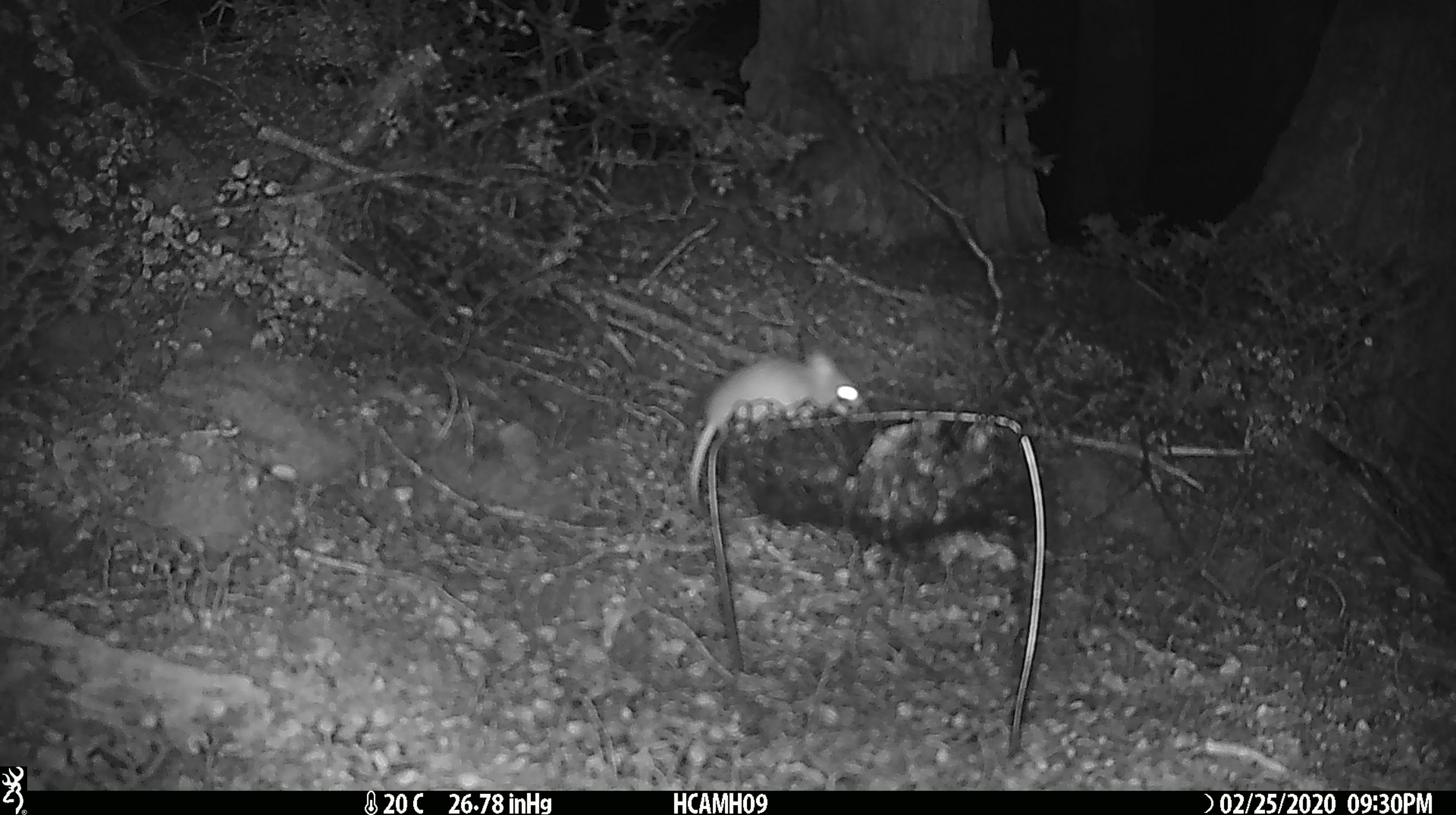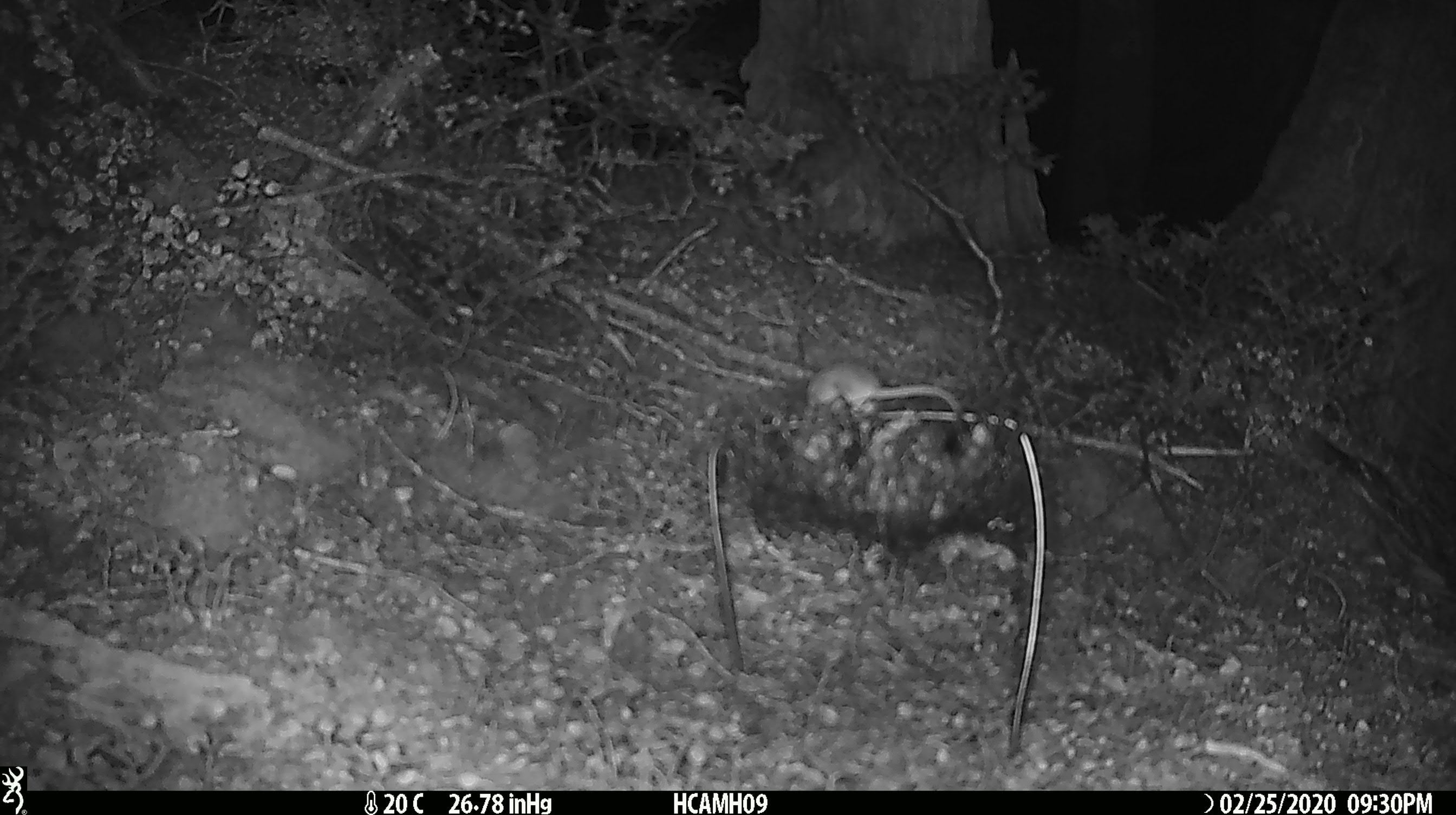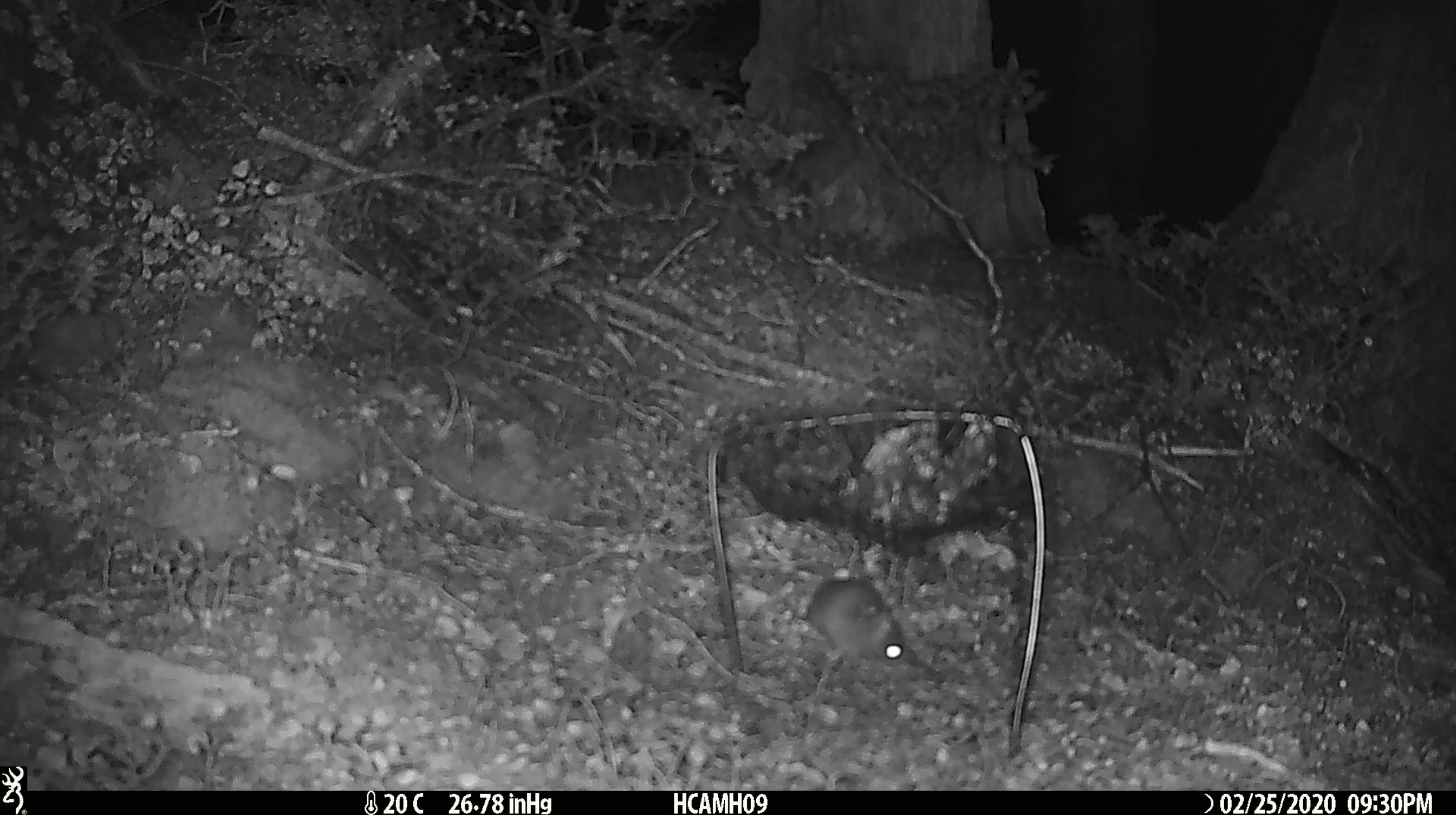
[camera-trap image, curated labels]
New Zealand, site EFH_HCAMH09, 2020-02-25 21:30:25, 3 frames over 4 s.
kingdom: Animalia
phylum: Chordata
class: Mammalia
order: Rodentia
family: Muridae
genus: Mus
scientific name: Mus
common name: mouse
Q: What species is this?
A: Mouse (Mus).